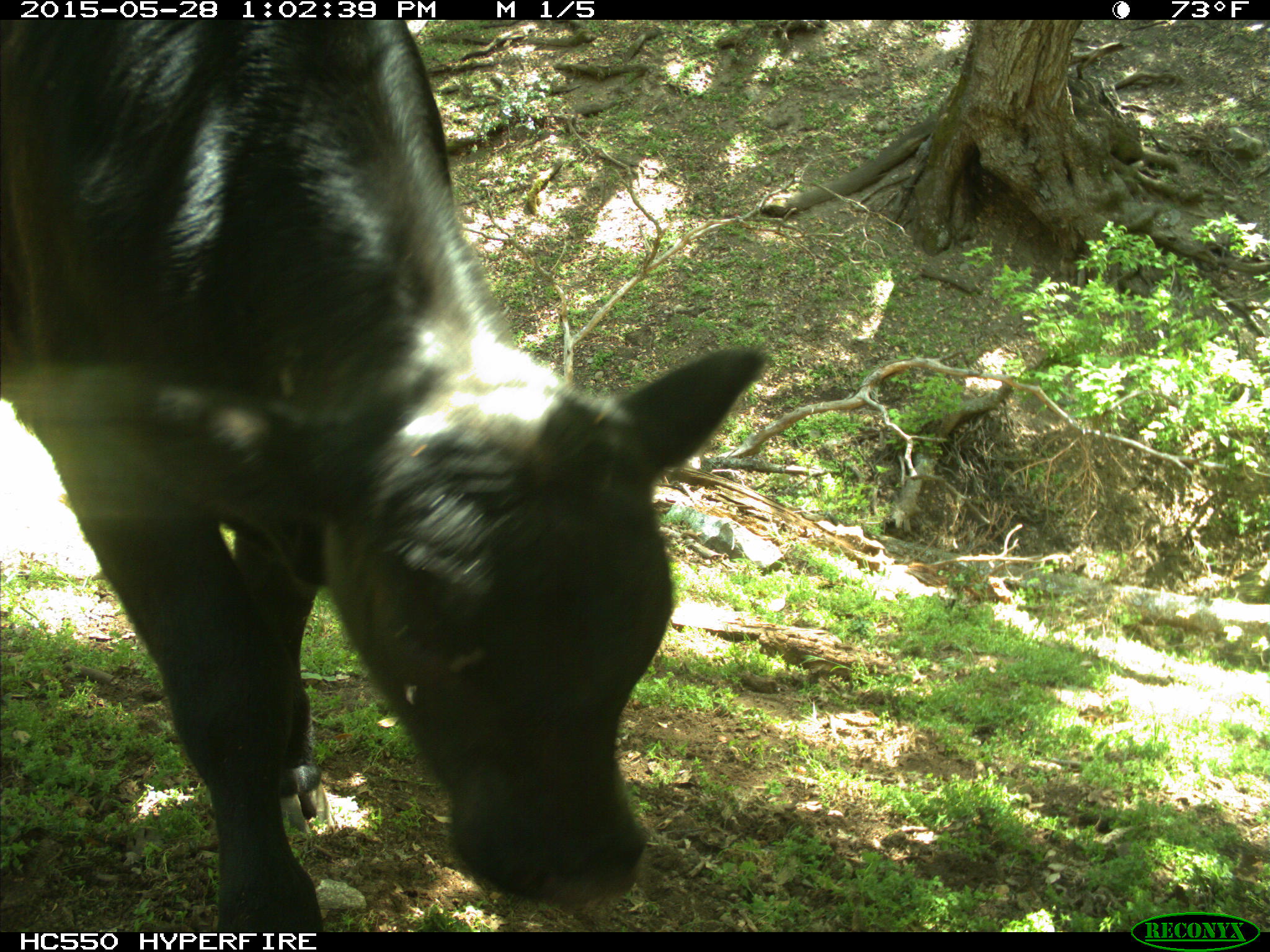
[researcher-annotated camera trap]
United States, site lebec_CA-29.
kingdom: Animalia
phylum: Chordata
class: Mammalia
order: Artiodactyla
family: Bovidae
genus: Bos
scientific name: Bos taurus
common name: domestic cow